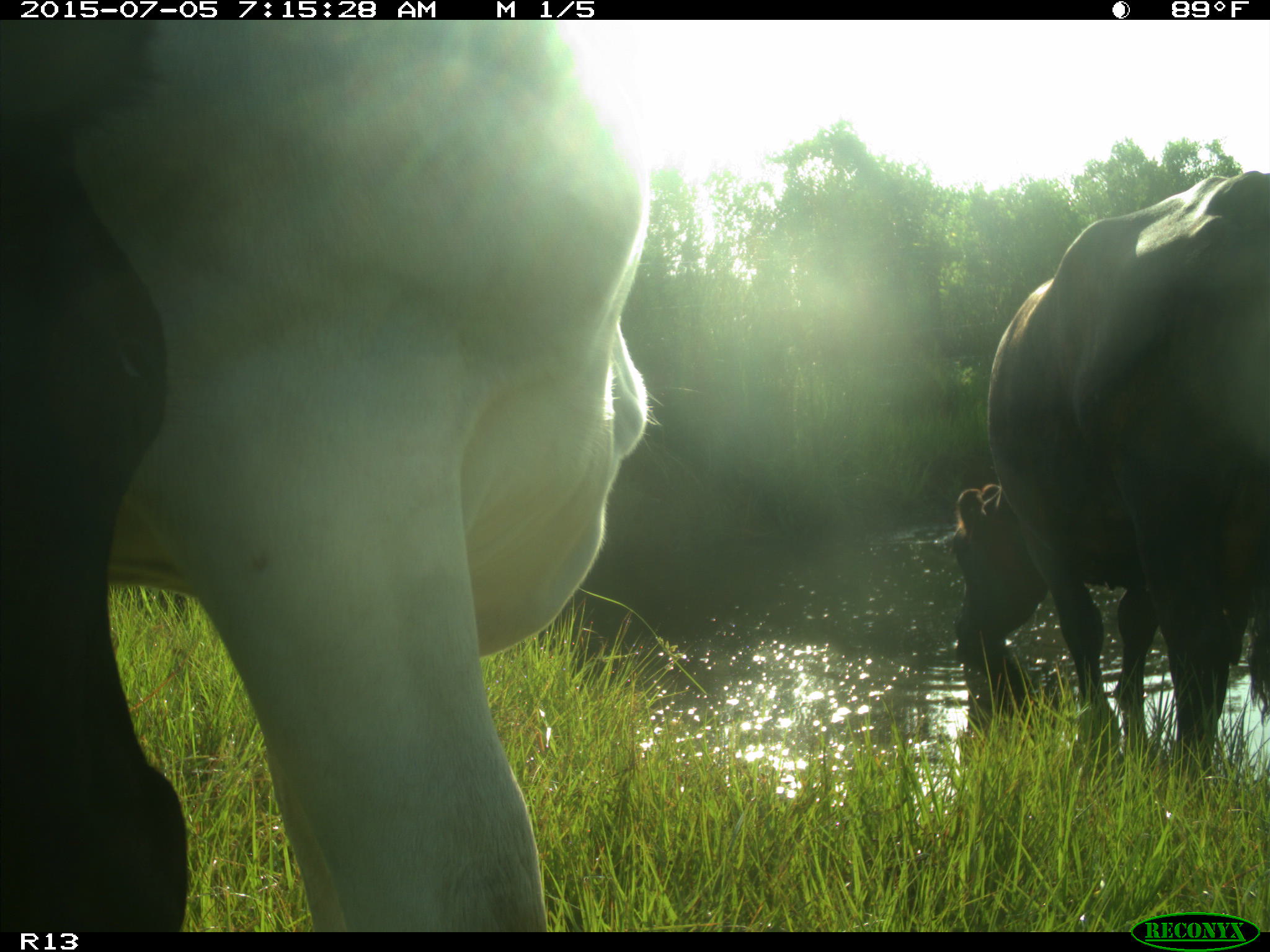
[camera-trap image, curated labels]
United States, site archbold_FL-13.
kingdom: Animalia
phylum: Chordata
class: Mammalia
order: Artiodactyla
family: Bovidae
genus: Bos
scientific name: Bos taurus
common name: domestic cow